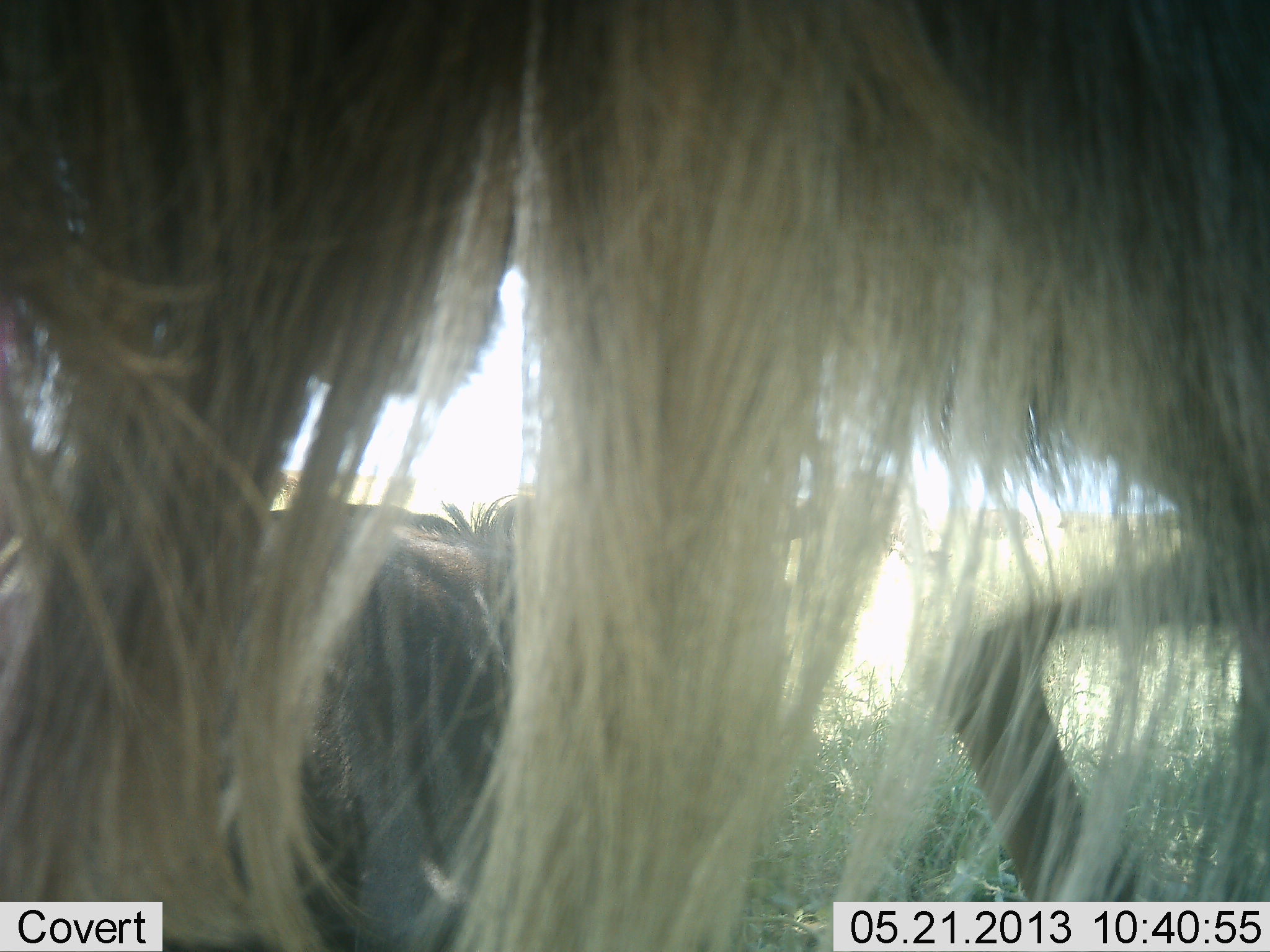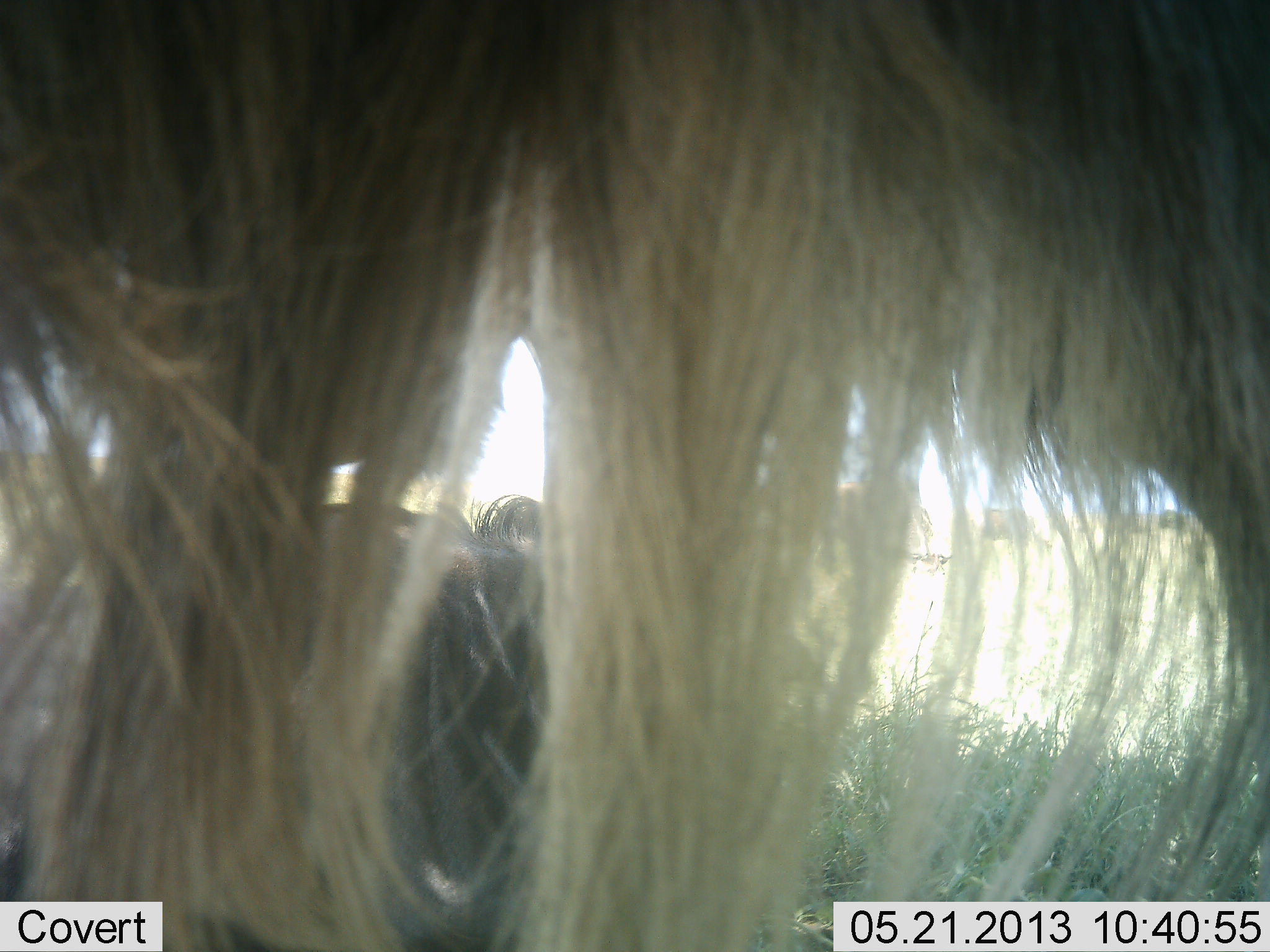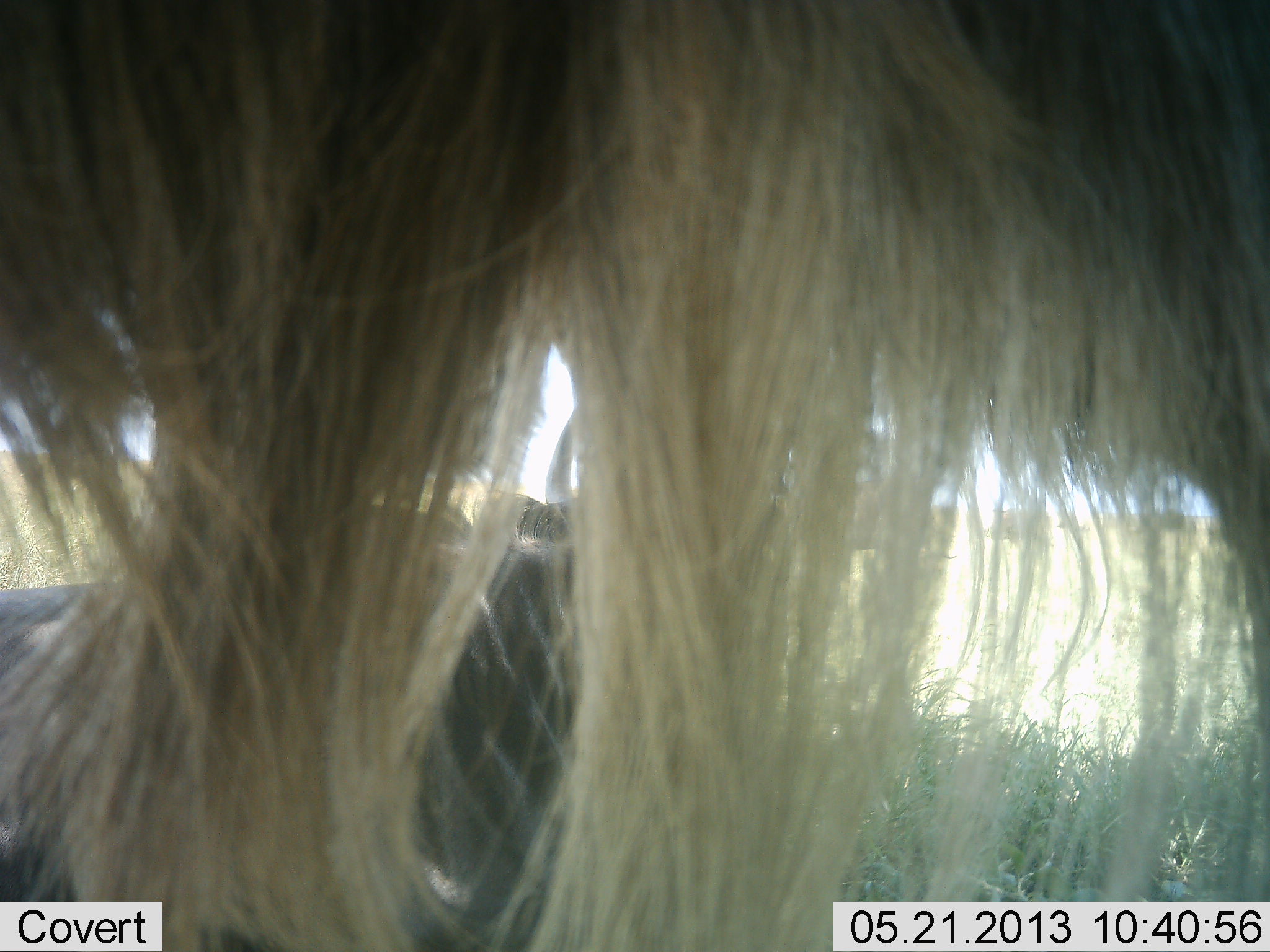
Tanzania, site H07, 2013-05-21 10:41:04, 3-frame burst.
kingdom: Animalia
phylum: Chordata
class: Mammalia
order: Artiodactyla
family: Bovidae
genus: Connochaetes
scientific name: Connochaetes taurinus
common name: blue wildebeest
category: wildebeest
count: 2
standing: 93%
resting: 80%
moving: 7%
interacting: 0%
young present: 0%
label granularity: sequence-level